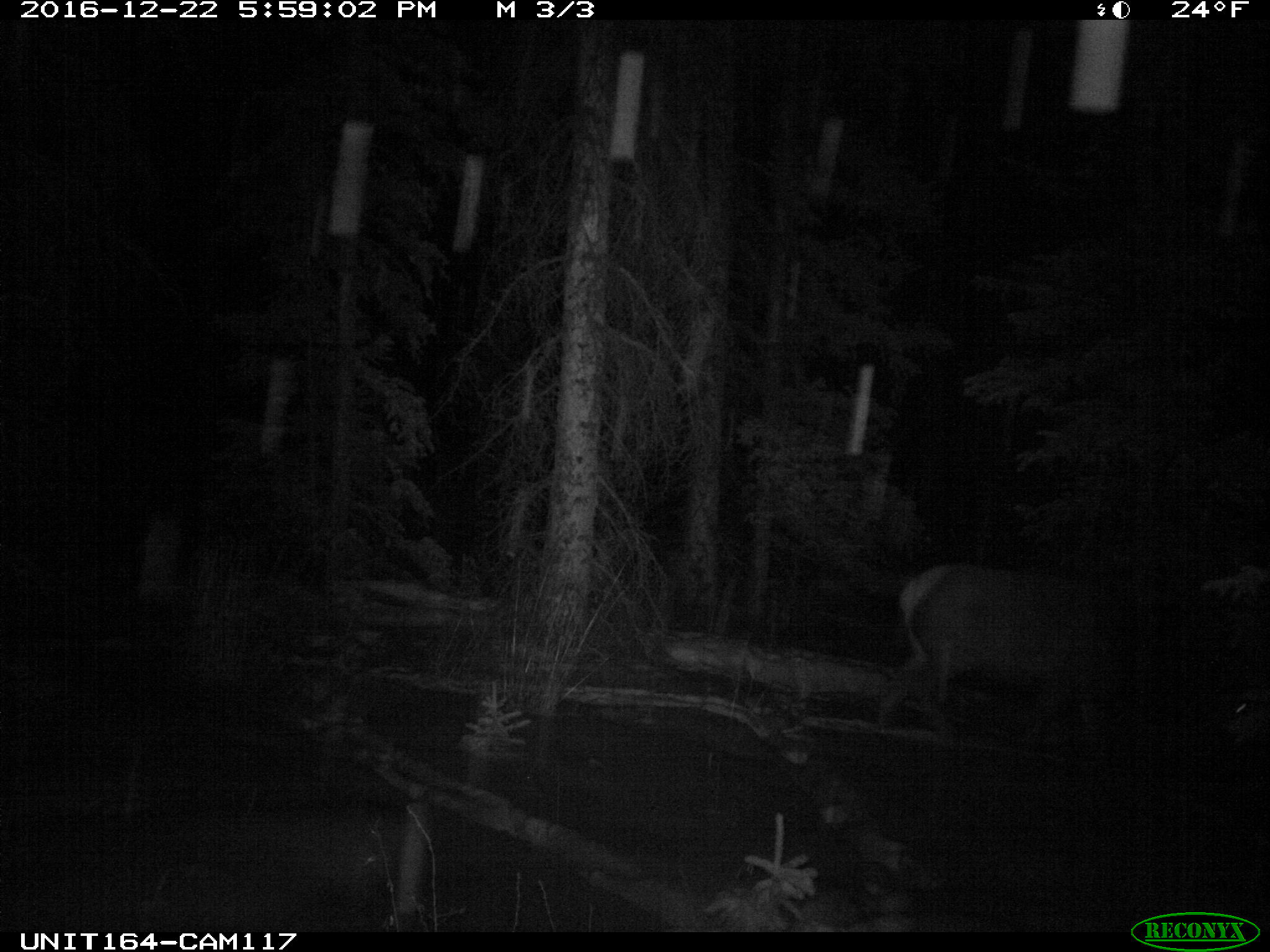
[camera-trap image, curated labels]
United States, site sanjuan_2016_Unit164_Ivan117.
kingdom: Animalia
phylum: Chordata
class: Mammalia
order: Artiodactyla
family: Cervidae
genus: Cervus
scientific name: Cervus elaphus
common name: red deer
Cervus elaphus (red deer).